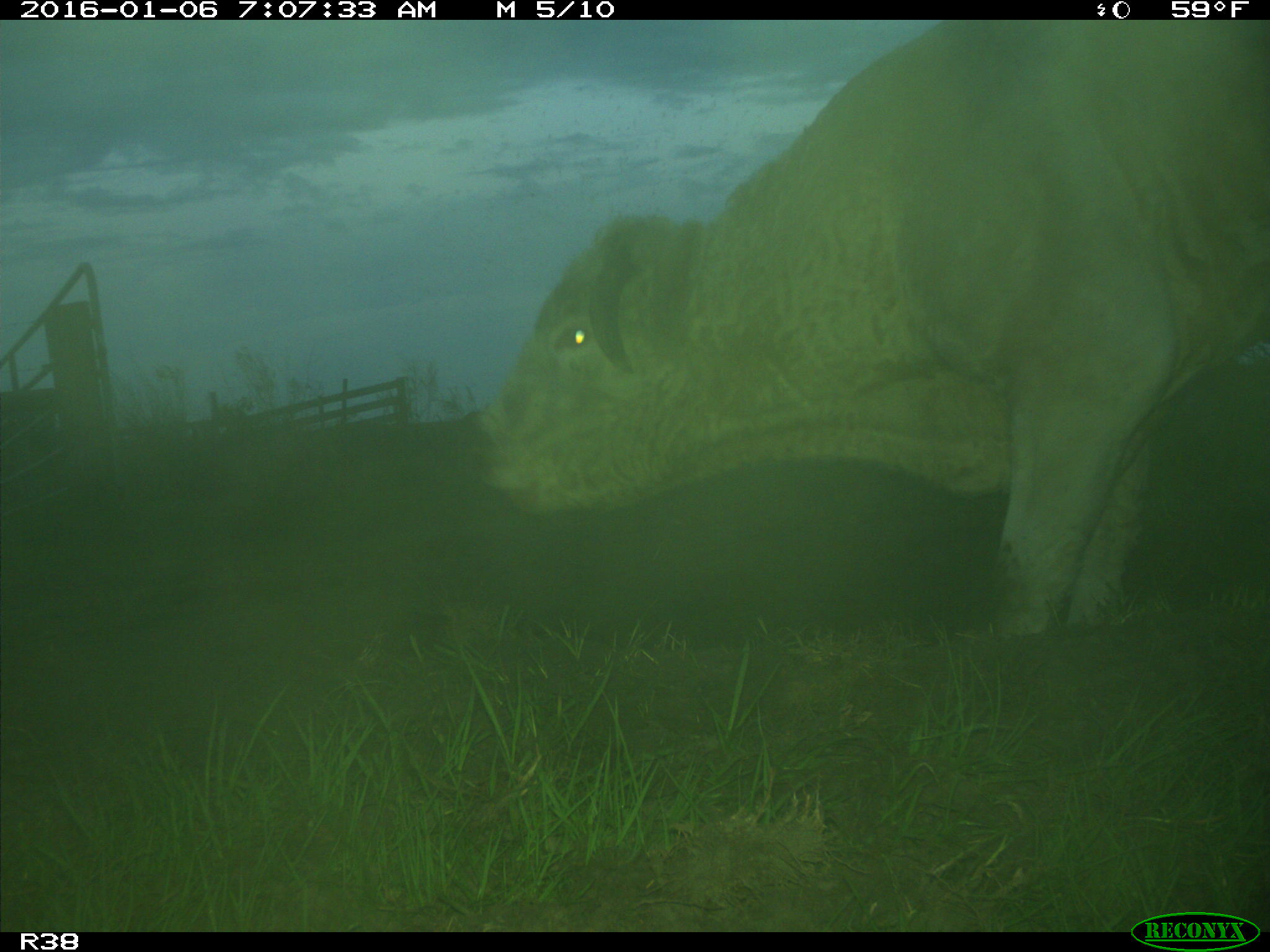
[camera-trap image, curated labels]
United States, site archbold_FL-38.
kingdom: Animalia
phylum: Chordata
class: Mammalia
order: Artiodactyla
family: Bovidae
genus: Bos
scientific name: Bos taurus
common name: domestic cow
Bos taurus (domestic cow).